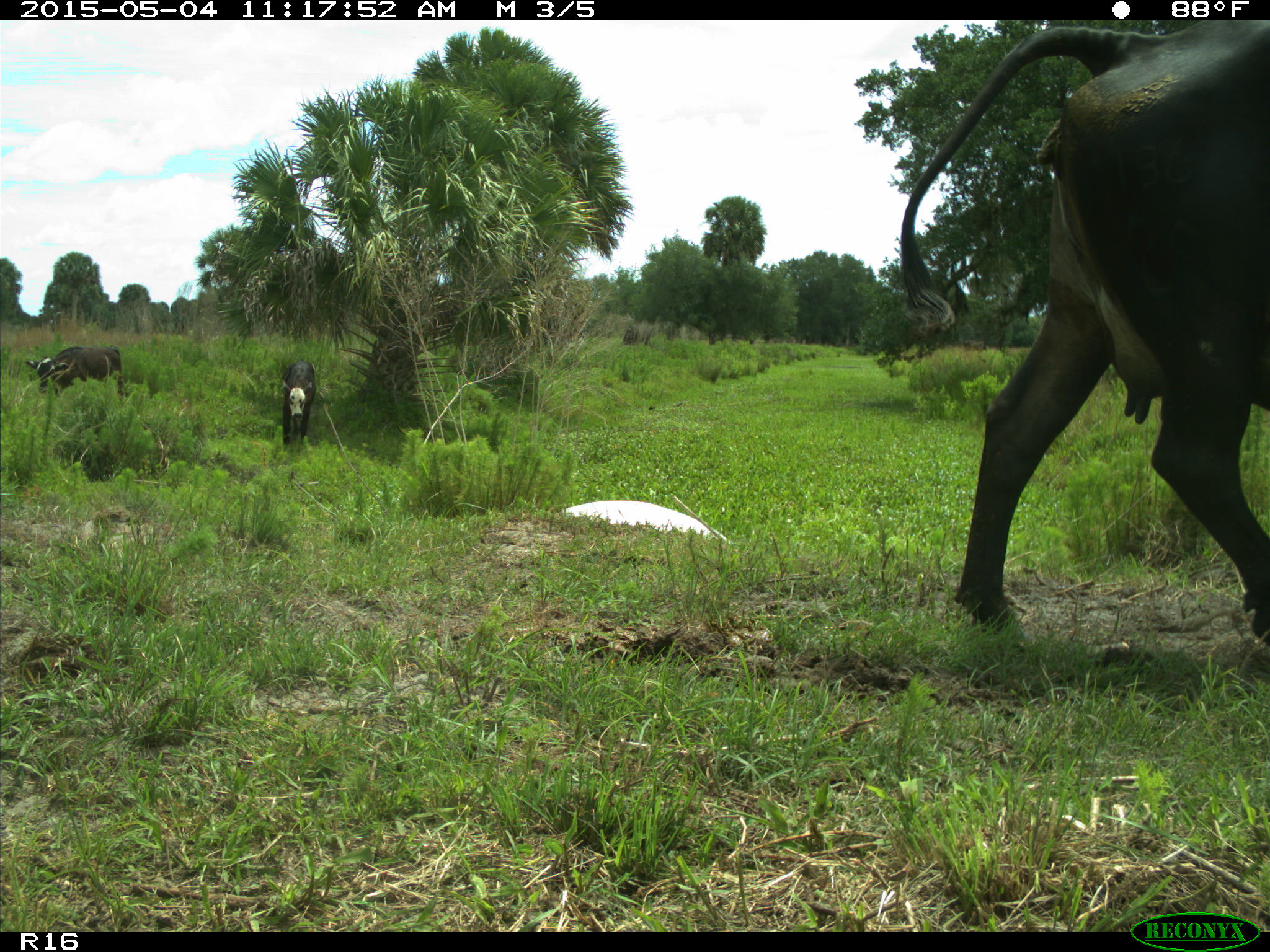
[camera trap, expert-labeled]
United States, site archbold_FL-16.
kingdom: Animalia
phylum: Chordata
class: Mammalia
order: Artiodactyla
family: Bovidae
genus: Bos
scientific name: Bos taurus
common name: domestic cow